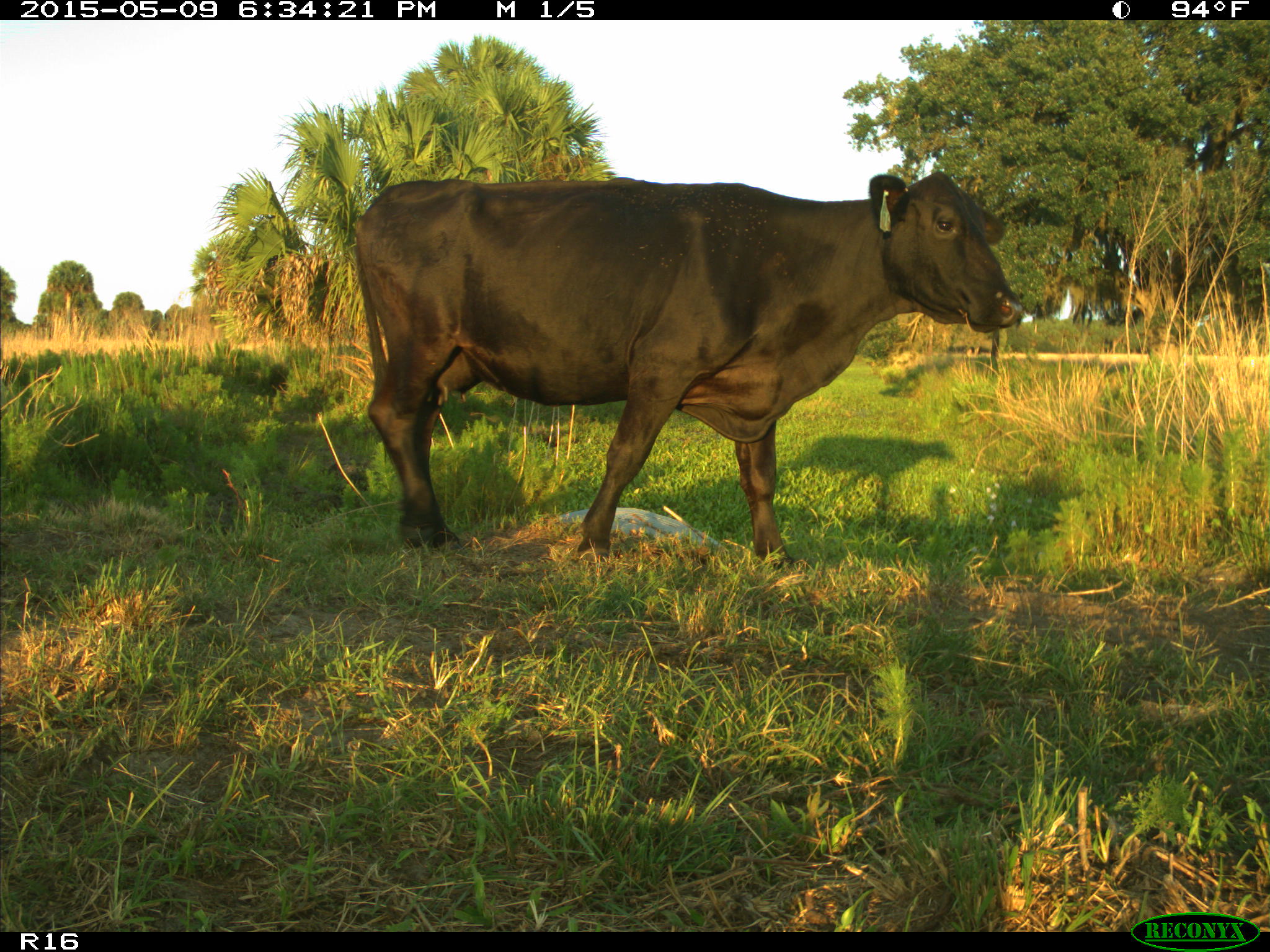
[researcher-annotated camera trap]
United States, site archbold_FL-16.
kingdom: Animalia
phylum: Chordata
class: Mammalia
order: Artiodactyla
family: Bovidae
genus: Bos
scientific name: Bos taurus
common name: domestic cow